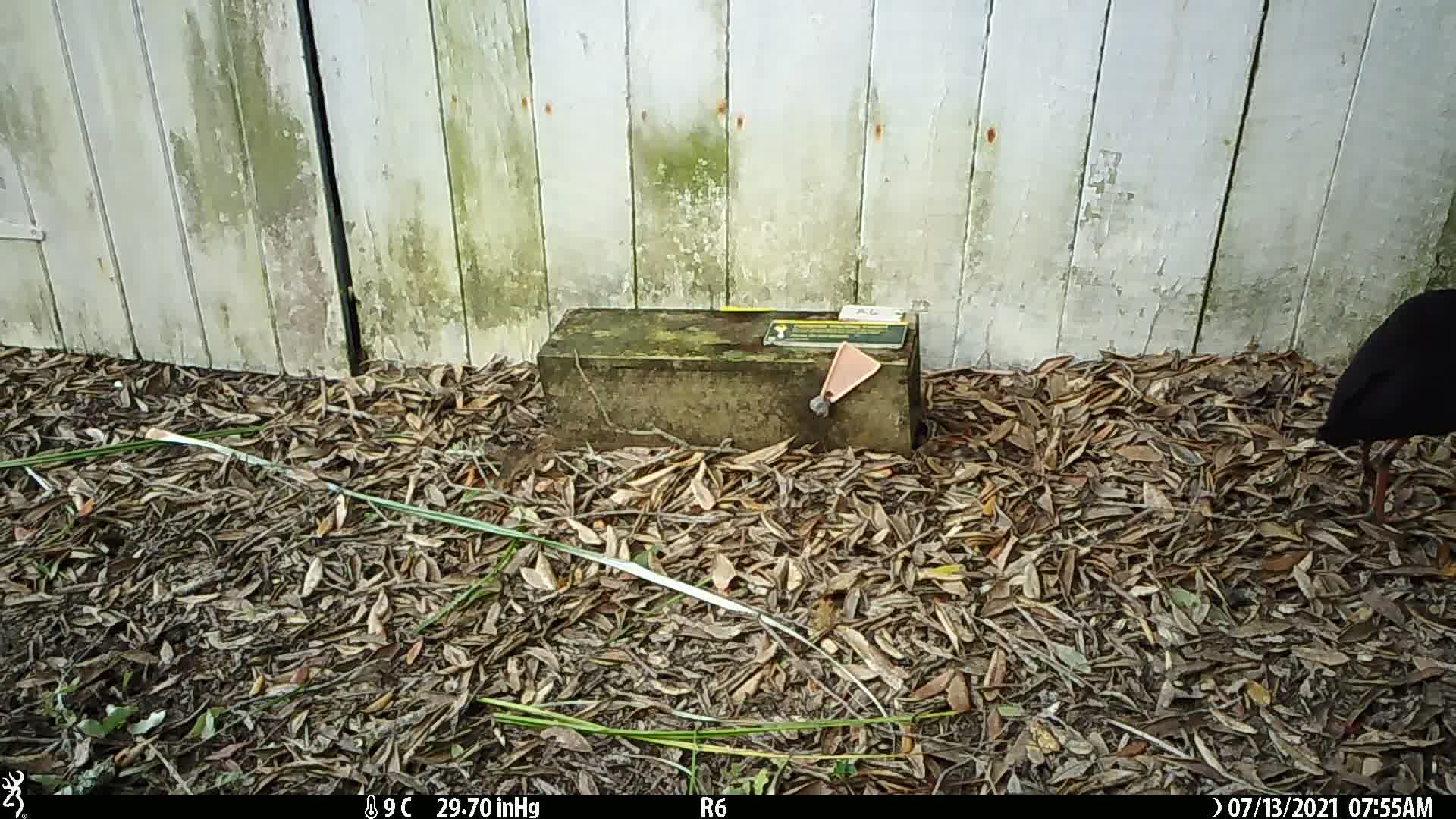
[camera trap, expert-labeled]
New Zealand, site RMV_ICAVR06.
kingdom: Animalia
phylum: Chordata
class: Aves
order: Gruiformes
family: Rallidae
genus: Porphyrio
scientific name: Porphyrio melanotus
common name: australasian swamphen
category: pukeko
Pukeko (australasian swamphen) (Porphyrio melanotus).